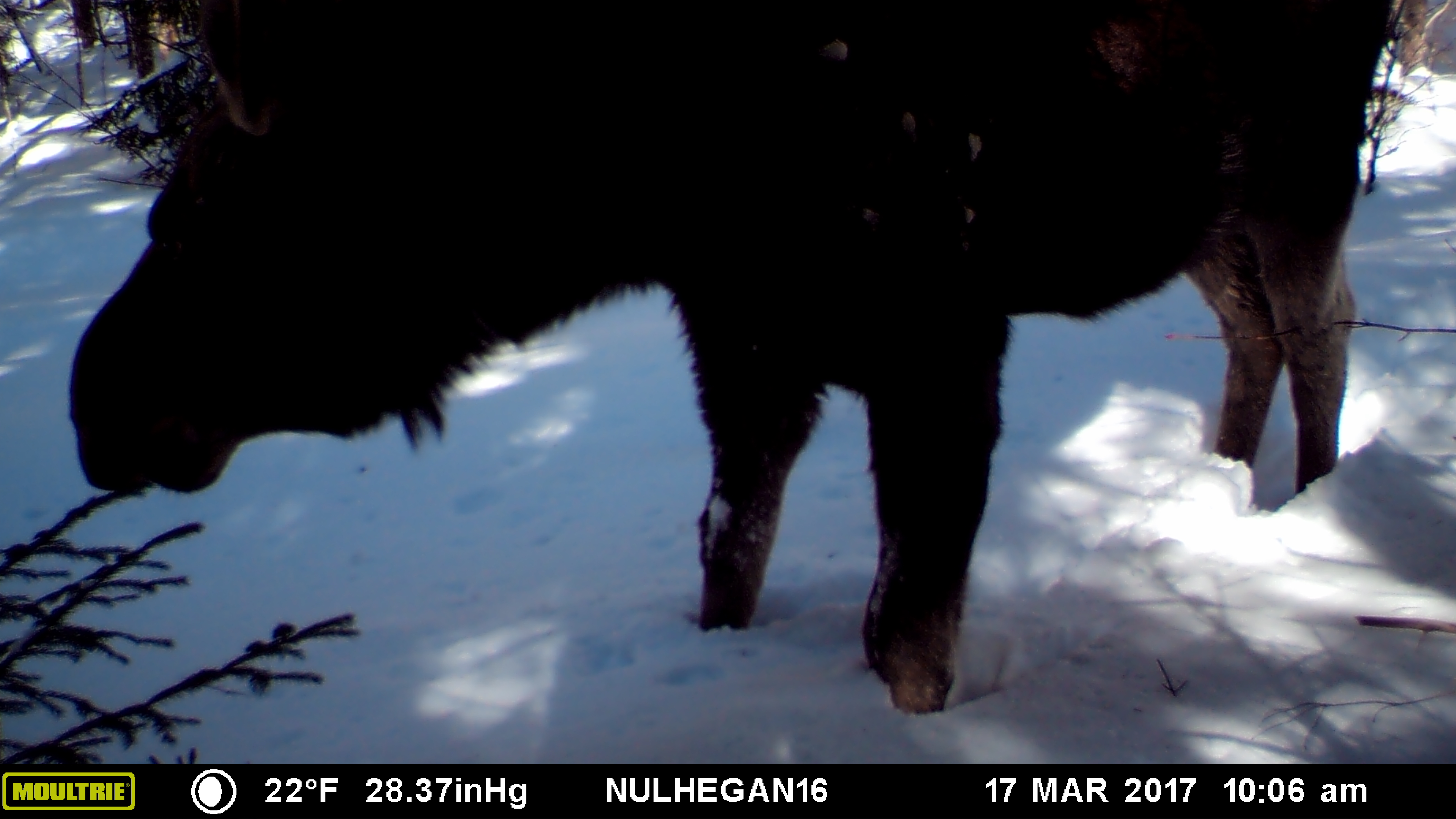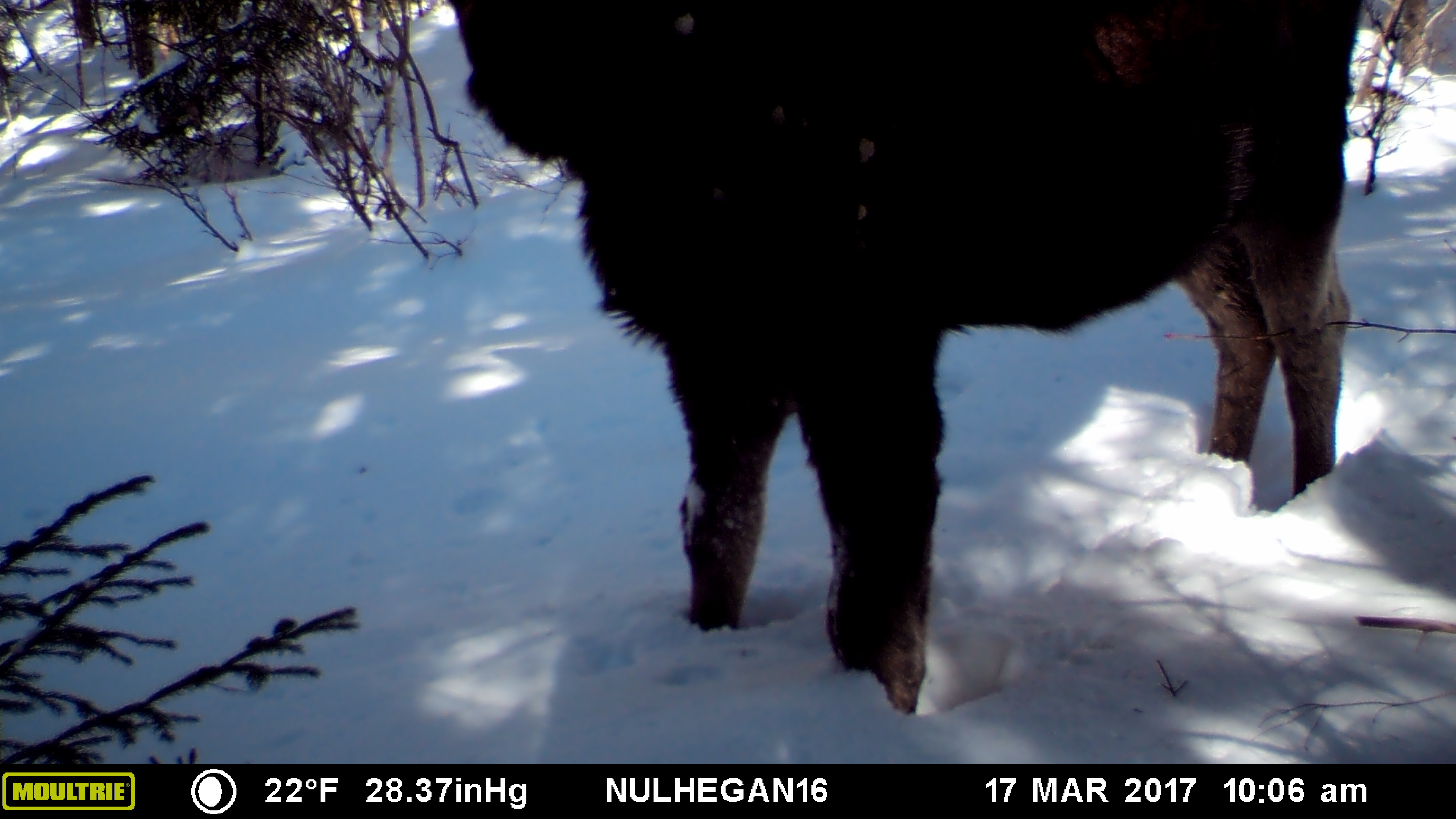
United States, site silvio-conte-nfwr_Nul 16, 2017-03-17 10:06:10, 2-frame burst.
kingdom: Animalia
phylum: Chordata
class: Mammalia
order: Artiodactyla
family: Cervidae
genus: Alces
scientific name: Alces alces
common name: moose